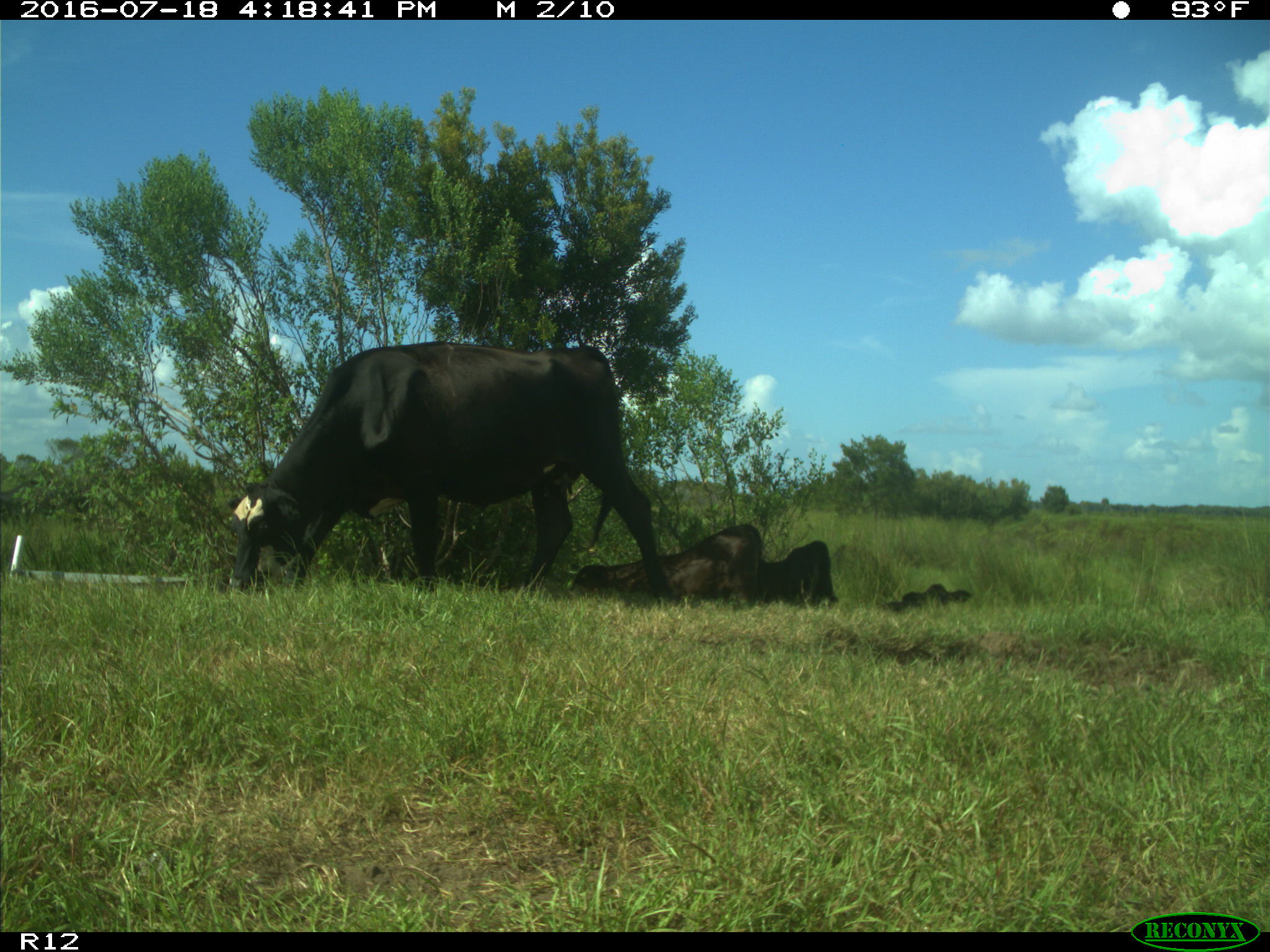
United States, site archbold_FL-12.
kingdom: Animalia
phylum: Chordata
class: Mammalia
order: Artiodactyla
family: Bovidae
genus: Bos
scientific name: Bos taurus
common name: domestic cow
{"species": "Bos taurus (domestic cow)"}